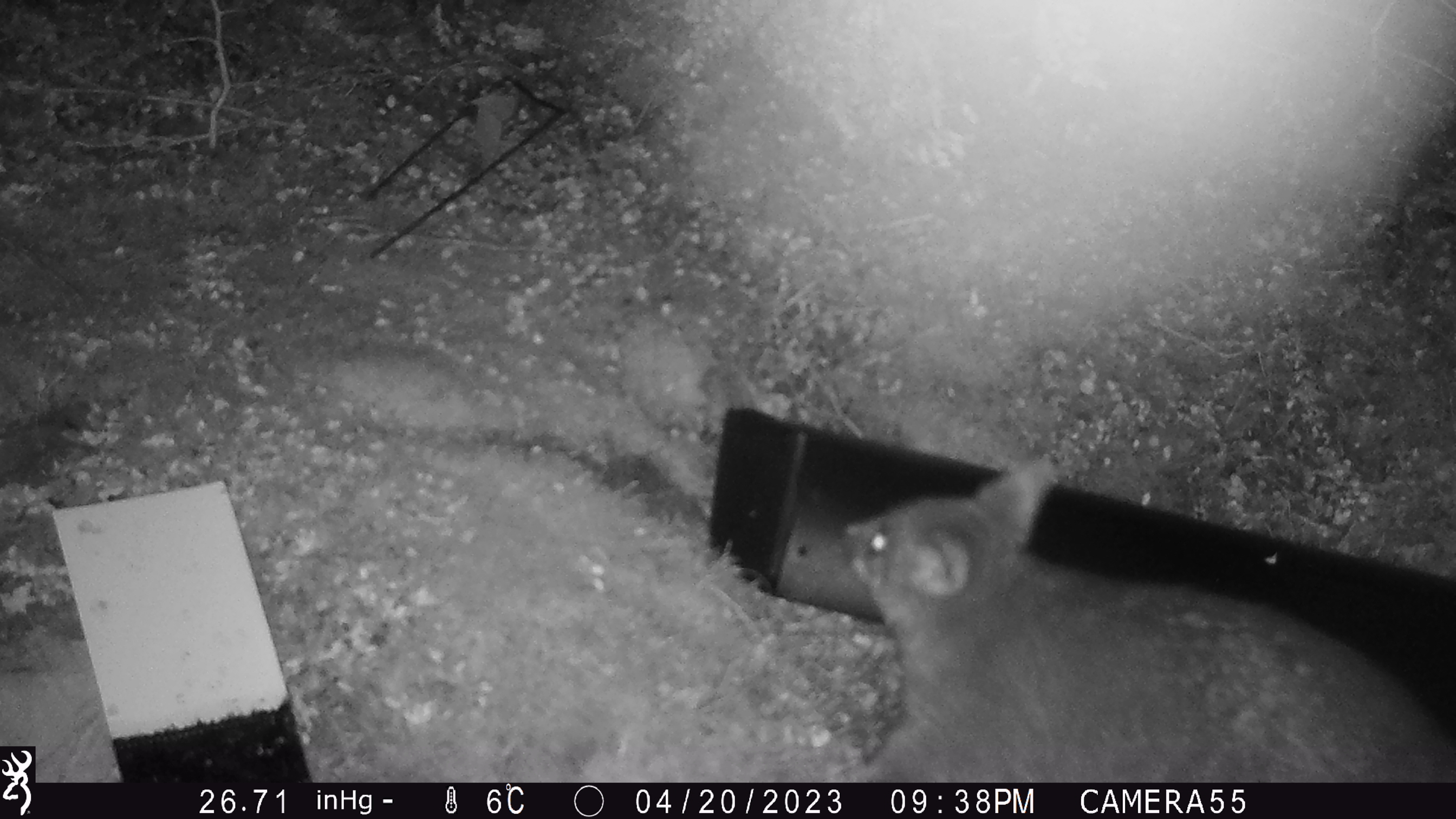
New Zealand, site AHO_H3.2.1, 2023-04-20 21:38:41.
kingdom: Animalia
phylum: Chordata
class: Mammalia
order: Carnivora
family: Mustelidae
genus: Mustela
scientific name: Mustela erminea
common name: stoat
Stoat (Mustela erminea).